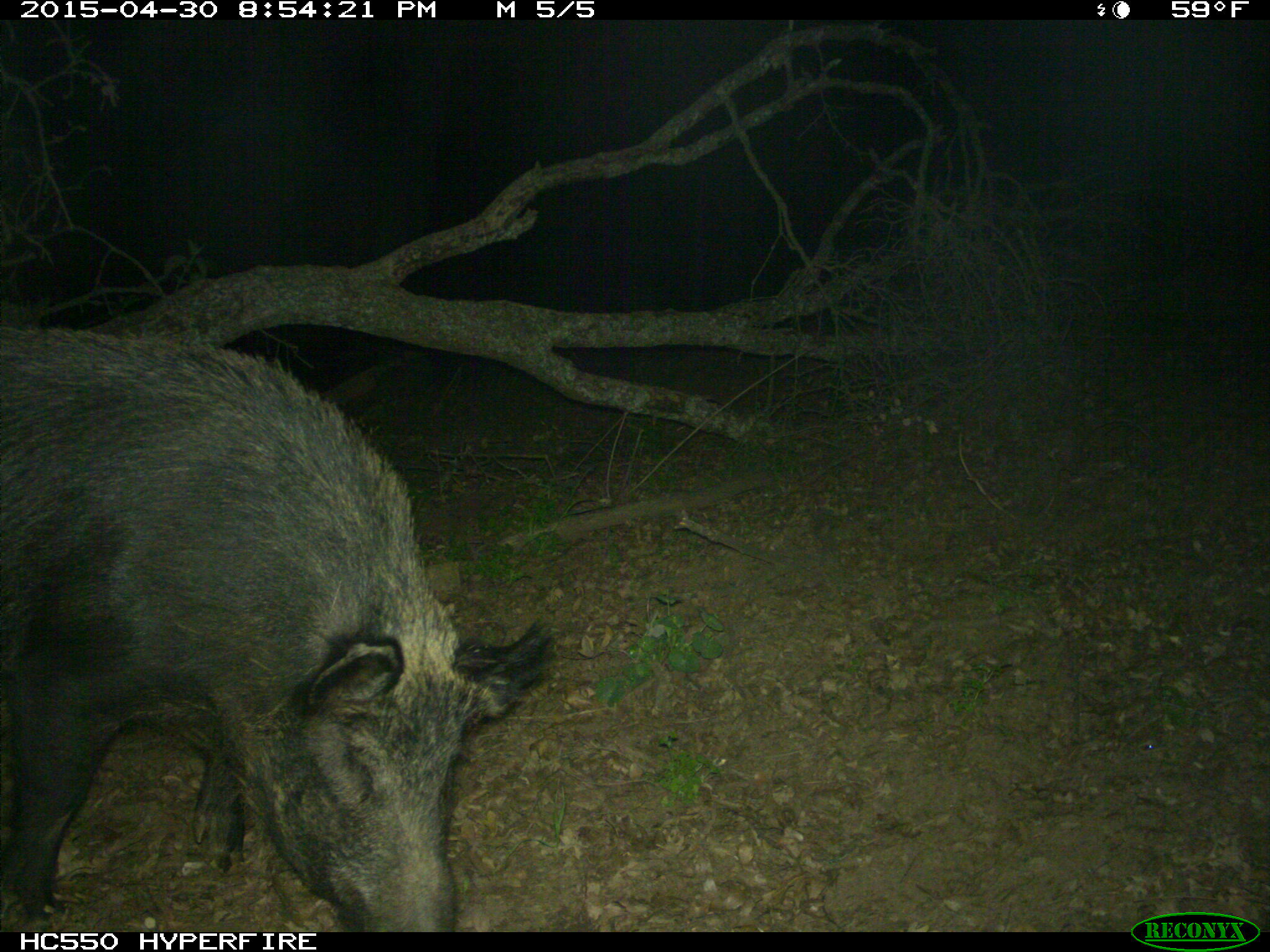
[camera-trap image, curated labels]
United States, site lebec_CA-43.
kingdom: Animalia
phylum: Chordata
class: Mammalia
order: Artiodactyla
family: Suidae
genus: Sus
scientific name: Sus scrofa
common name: wild boar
Sus scrofa (wild boar).